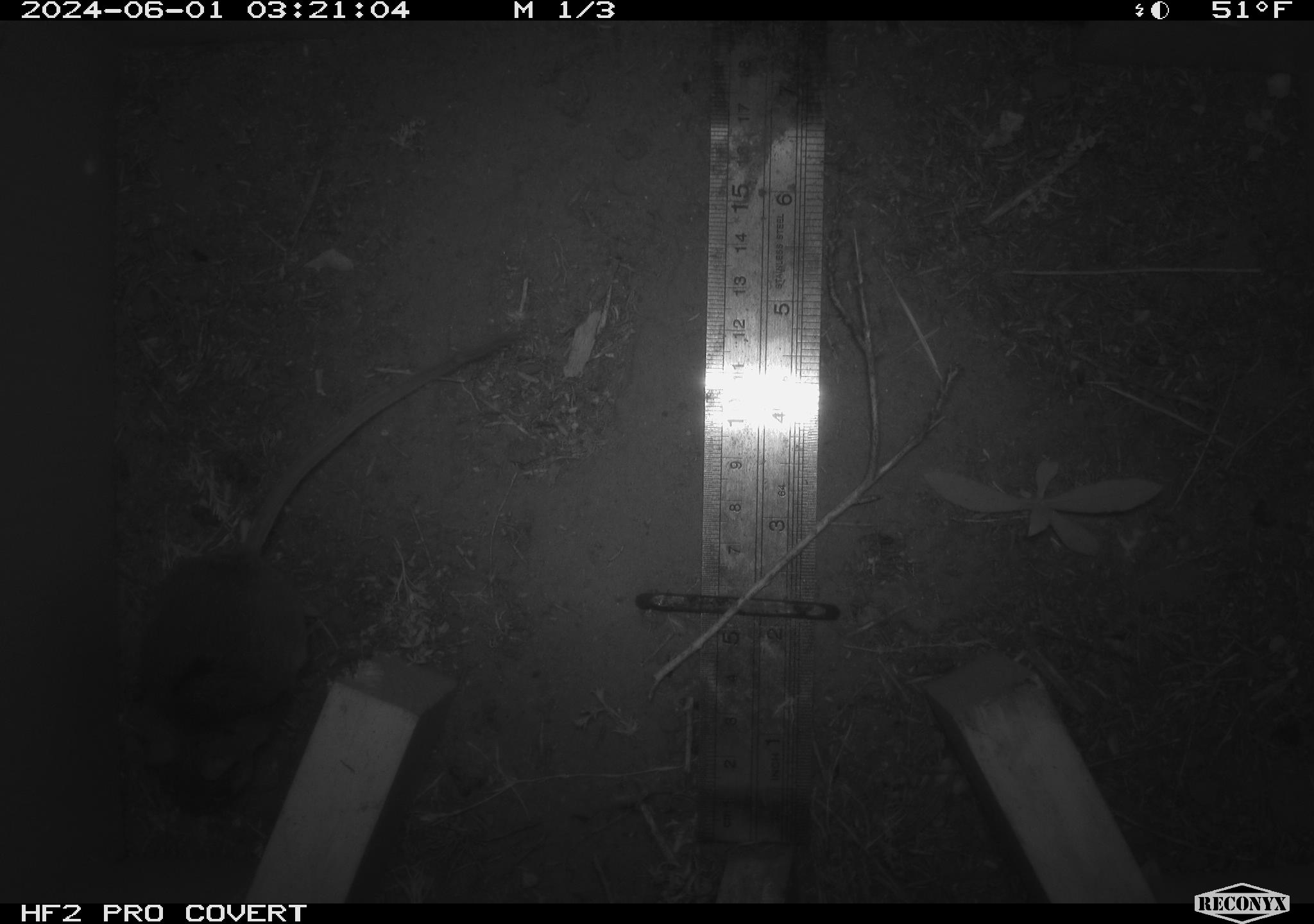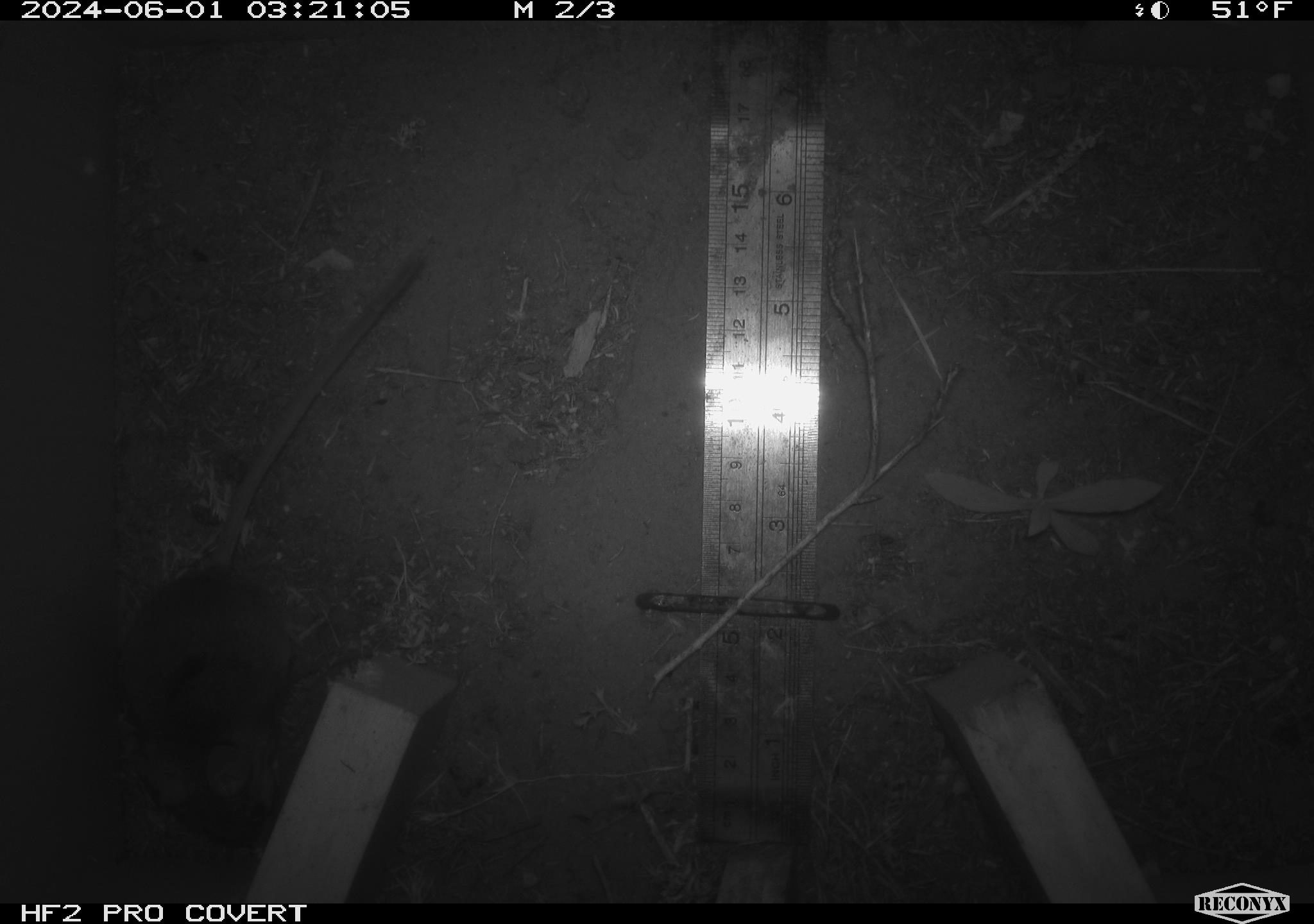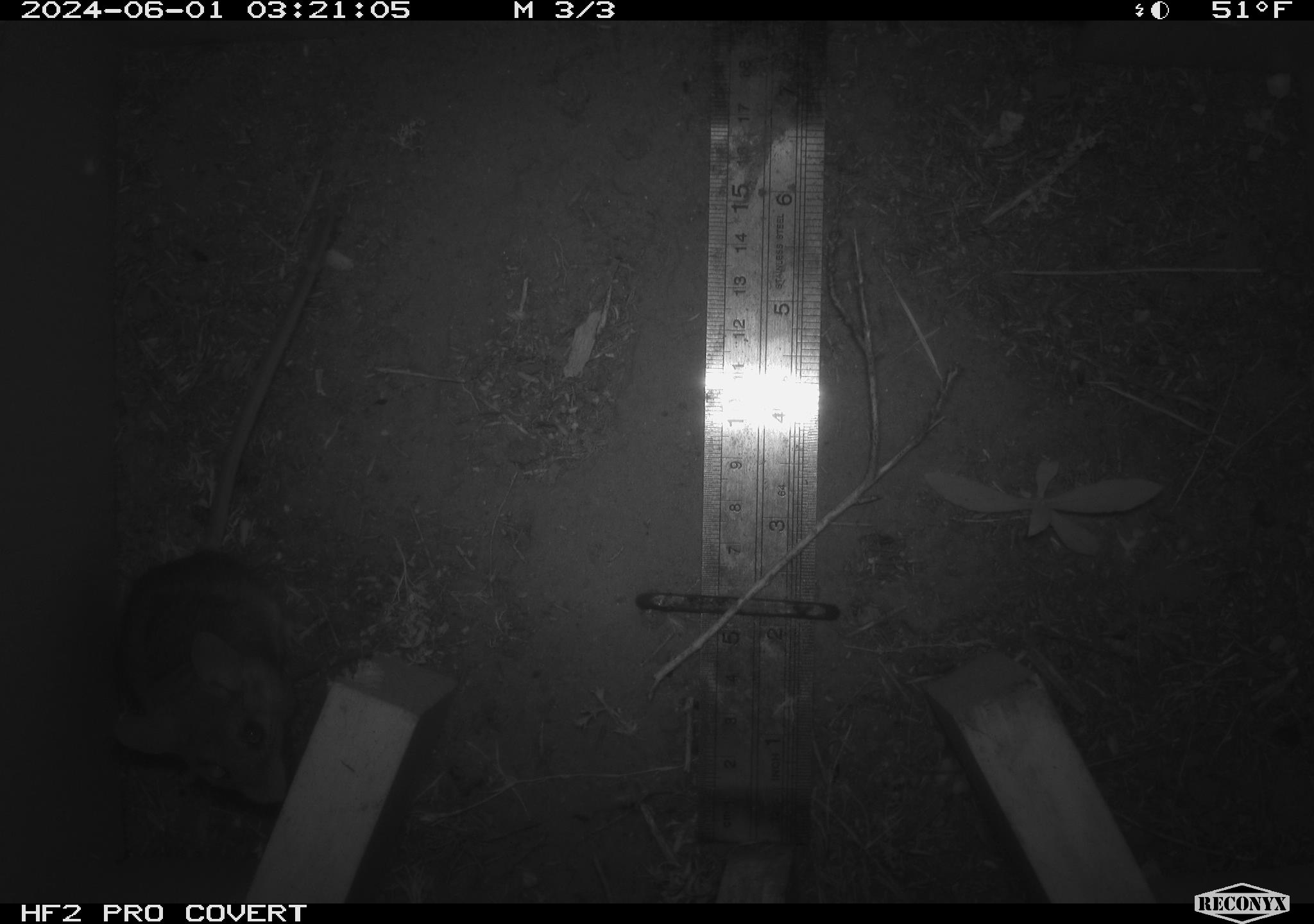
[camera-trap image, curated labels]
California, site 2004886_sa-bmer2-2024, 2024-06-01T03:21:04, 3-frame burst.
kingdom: Animalia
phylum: Chordata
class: Mammalia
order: Rodentia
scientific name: Rodentia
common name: mouse species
Mouse species (Rodentia).